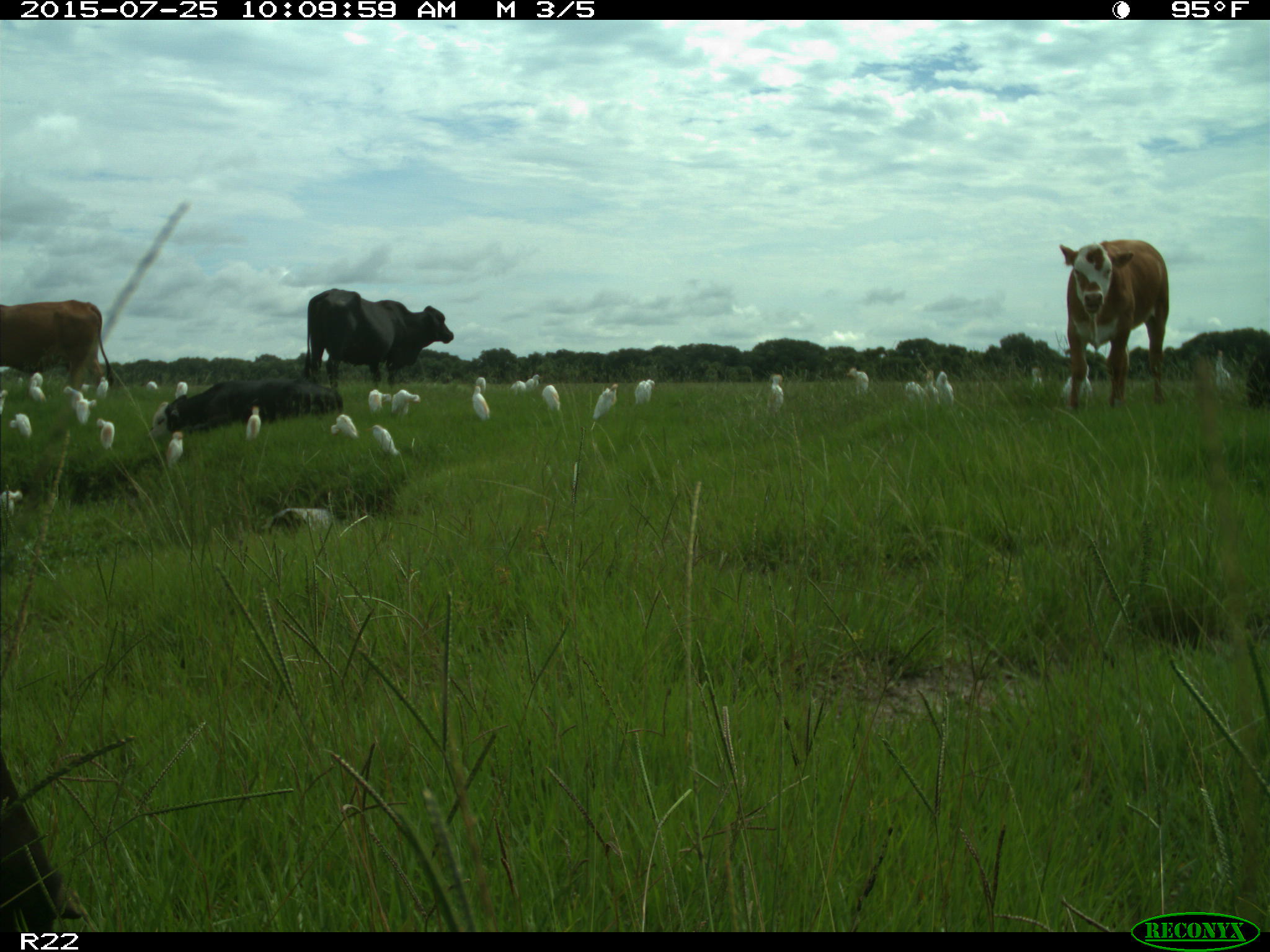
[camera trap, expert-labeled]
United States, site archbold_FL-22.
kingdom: Animalia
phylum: Chordata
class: Mammalia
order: Artiodactyla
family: Bovidae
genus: Bos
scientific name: Bos taurus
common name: domestic cow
Bos taurus (domestic cow).